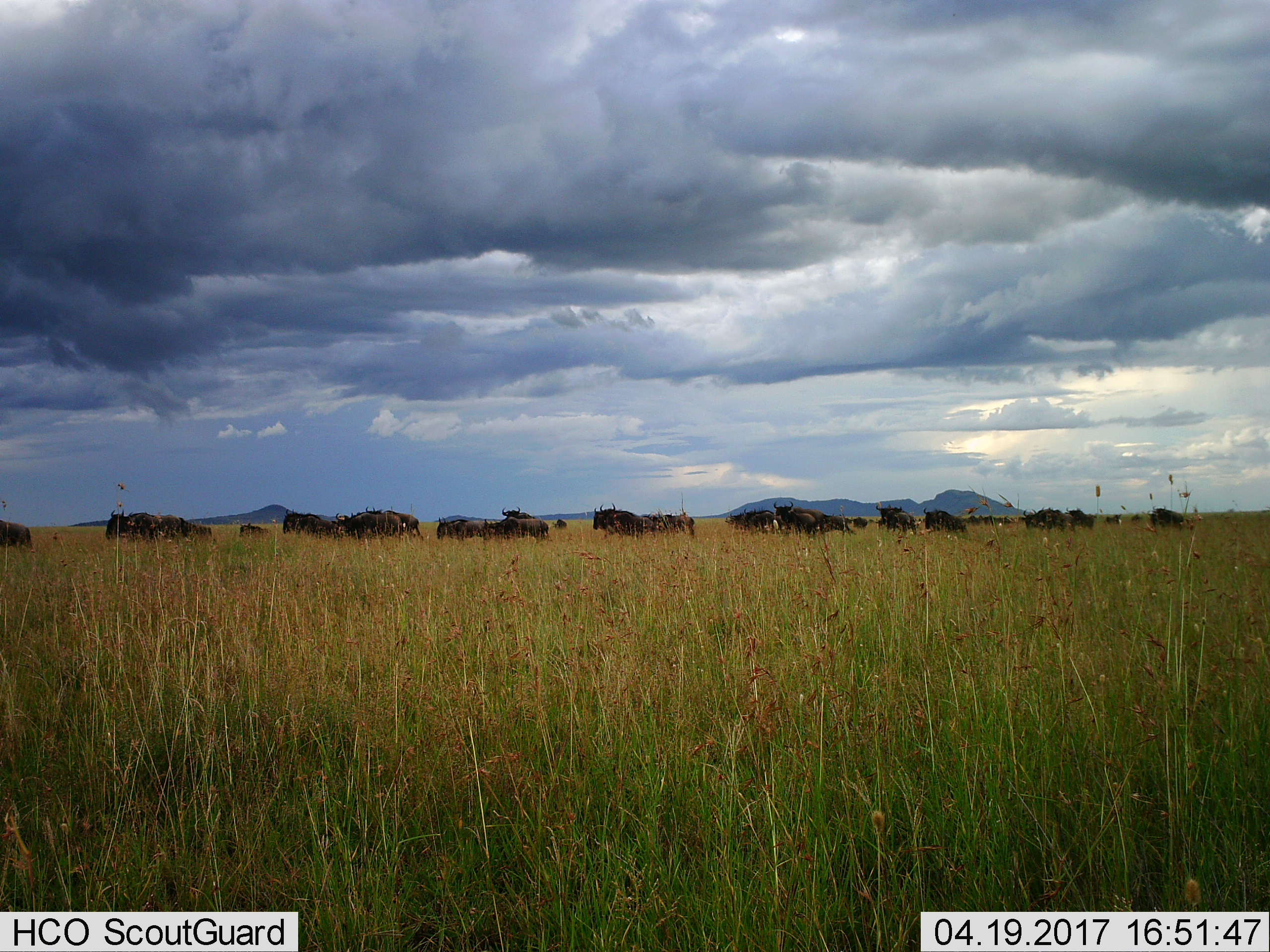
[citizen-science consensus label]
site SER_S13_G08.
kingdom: Animalia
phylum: Chordata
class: Mammalia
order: Artiodactyla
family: Bovidae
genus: Connochaetes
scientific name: Connochaetes taurinus taurinus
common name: blue wildebeest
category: wildebeestblue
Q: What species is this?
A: Wildebeestblue (blue wildebeest) (Connochaetes taurinus taurinus).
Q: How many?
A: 11-50.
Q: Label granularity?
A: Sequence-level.